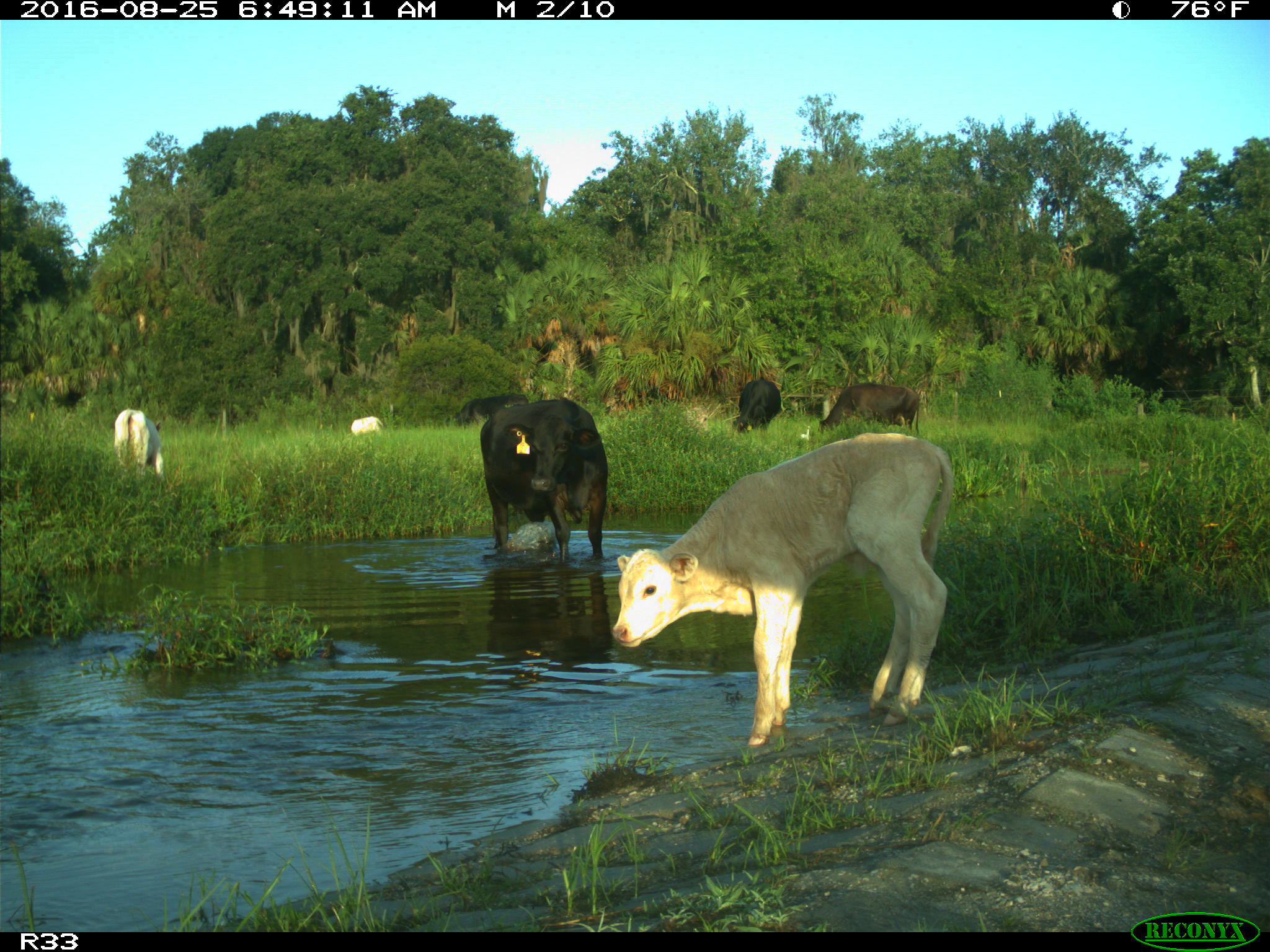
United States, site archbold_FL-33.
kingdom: Animalia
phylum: Chordata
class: Mammalia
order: Artiodactyla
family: Bovidae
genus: Bos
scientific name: Bos taurus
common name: domestic cow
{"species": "Bos taurus (domestic cow)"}